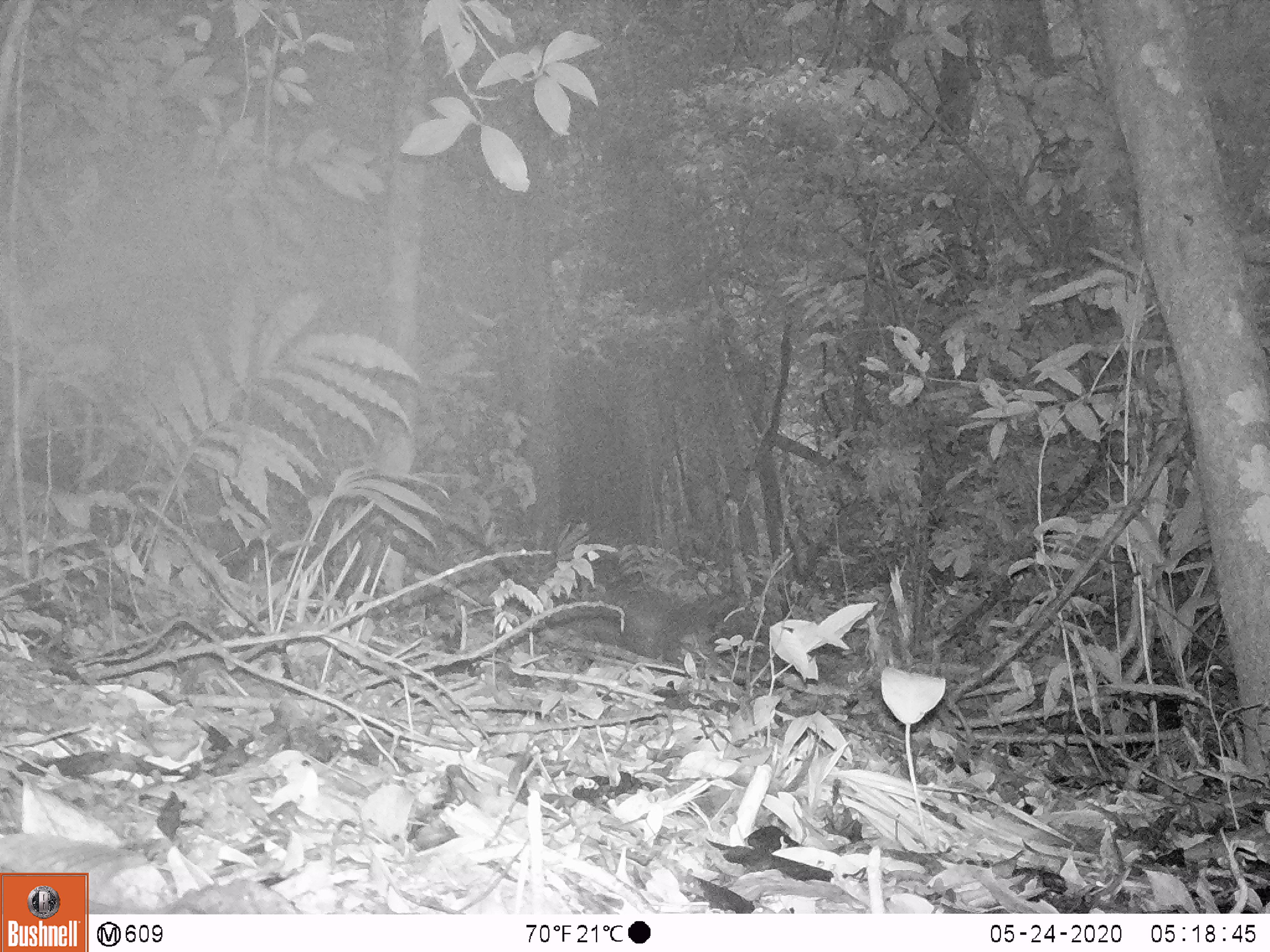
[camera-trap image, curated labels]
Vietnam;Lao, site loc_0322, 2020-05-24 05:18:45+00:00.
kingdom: Animalia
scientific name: Animalia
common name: animal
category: unidentified animal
Unidentified animal (animal) (Animalia). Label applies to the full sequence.